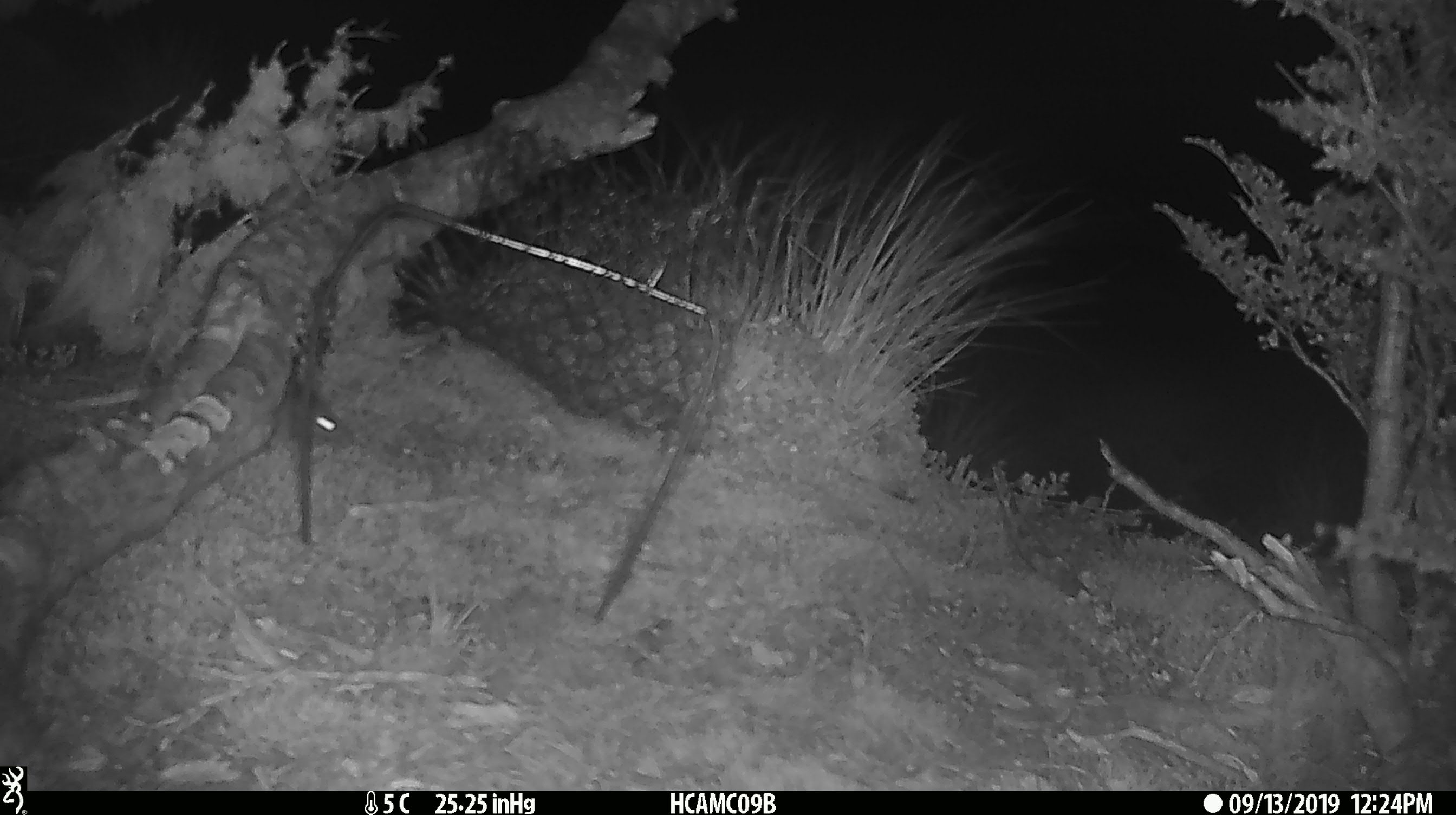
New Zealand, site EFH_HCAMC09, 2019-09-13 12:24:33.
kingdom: Animalia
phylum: Chordata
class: Mammalia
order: Rodentia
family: Muridae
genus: Mus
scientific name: Mus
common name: mouse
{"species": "mouse (Mus)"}